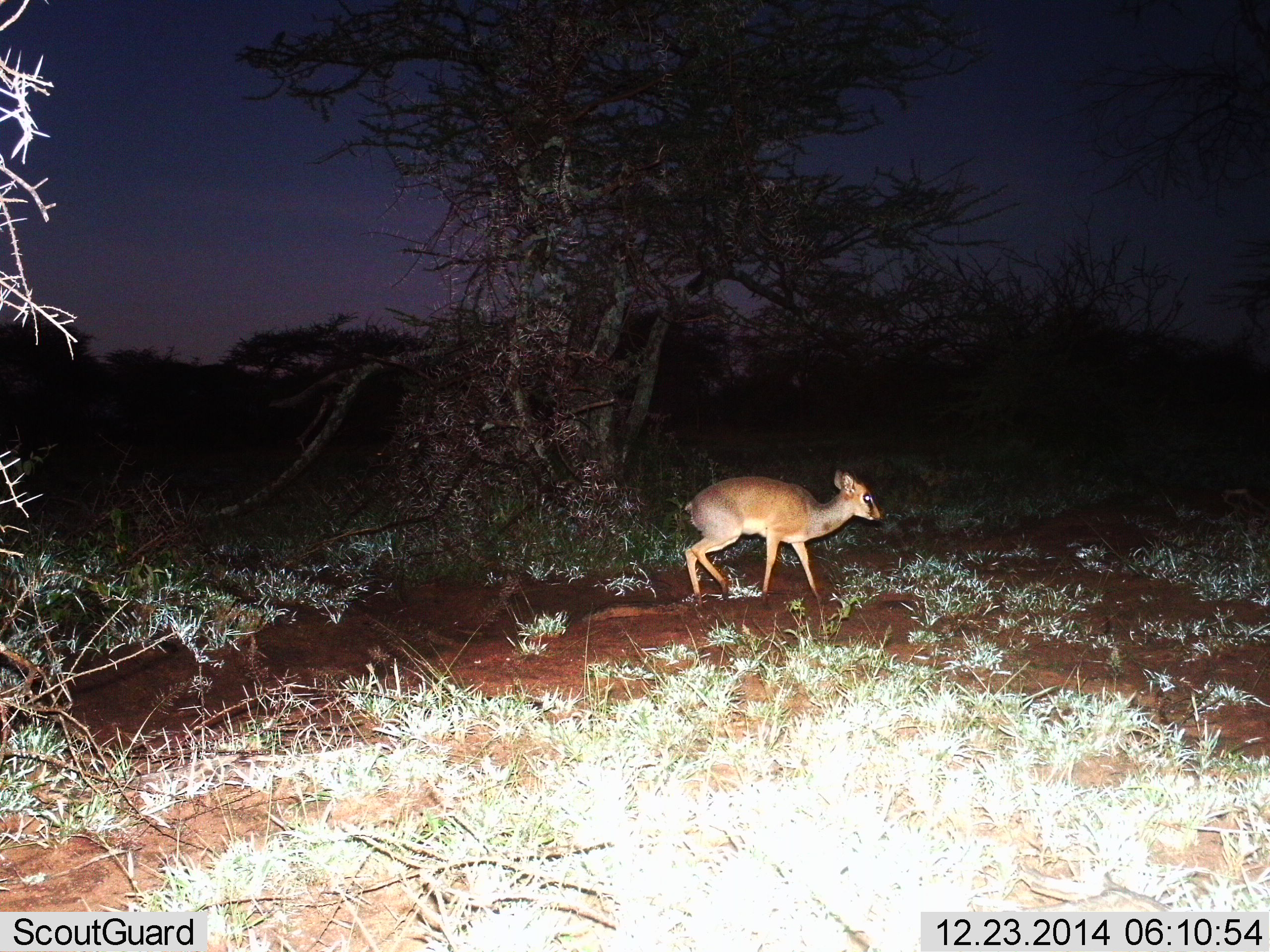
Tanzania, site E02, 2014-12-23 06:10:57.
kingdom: Animalia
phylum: Chordata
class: Mammalia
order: Artiodactyla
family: Bovidae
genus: Madoqua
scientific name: Madoqua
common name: dikdik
Dikdik (Madoqua), count 1. Behavior (volunteer vote fractions): standing 20%, resting 0%, moving 80%, interacting 0%. Young present (vote fraction): 0%. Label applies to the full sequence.